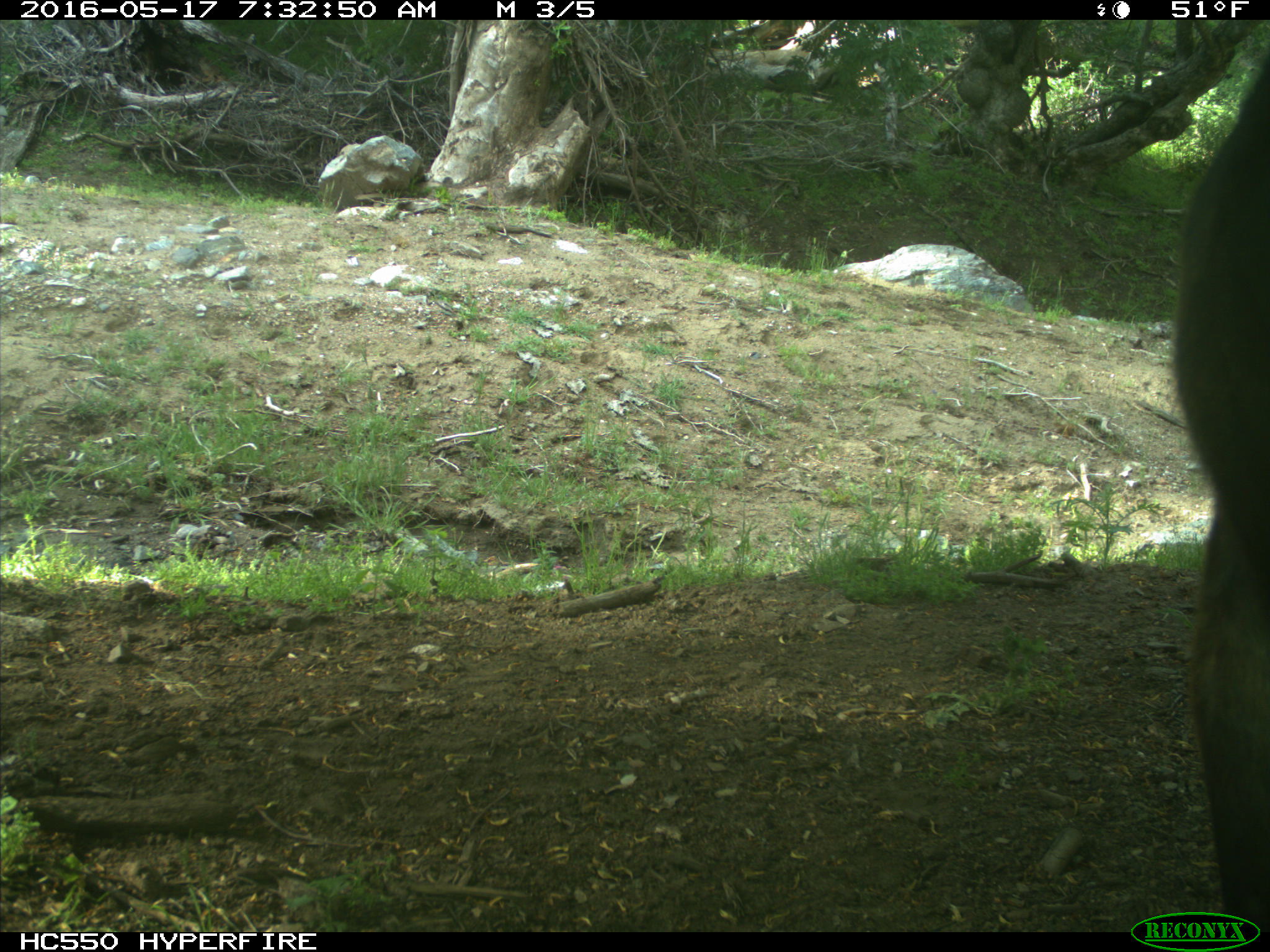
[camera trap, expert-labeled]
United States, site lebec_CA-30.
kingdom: Animalia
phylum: Chordata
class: Mammalia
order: Artiodactyla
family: Bovidae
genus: Bos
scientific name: Bos taurus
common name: domestic cow